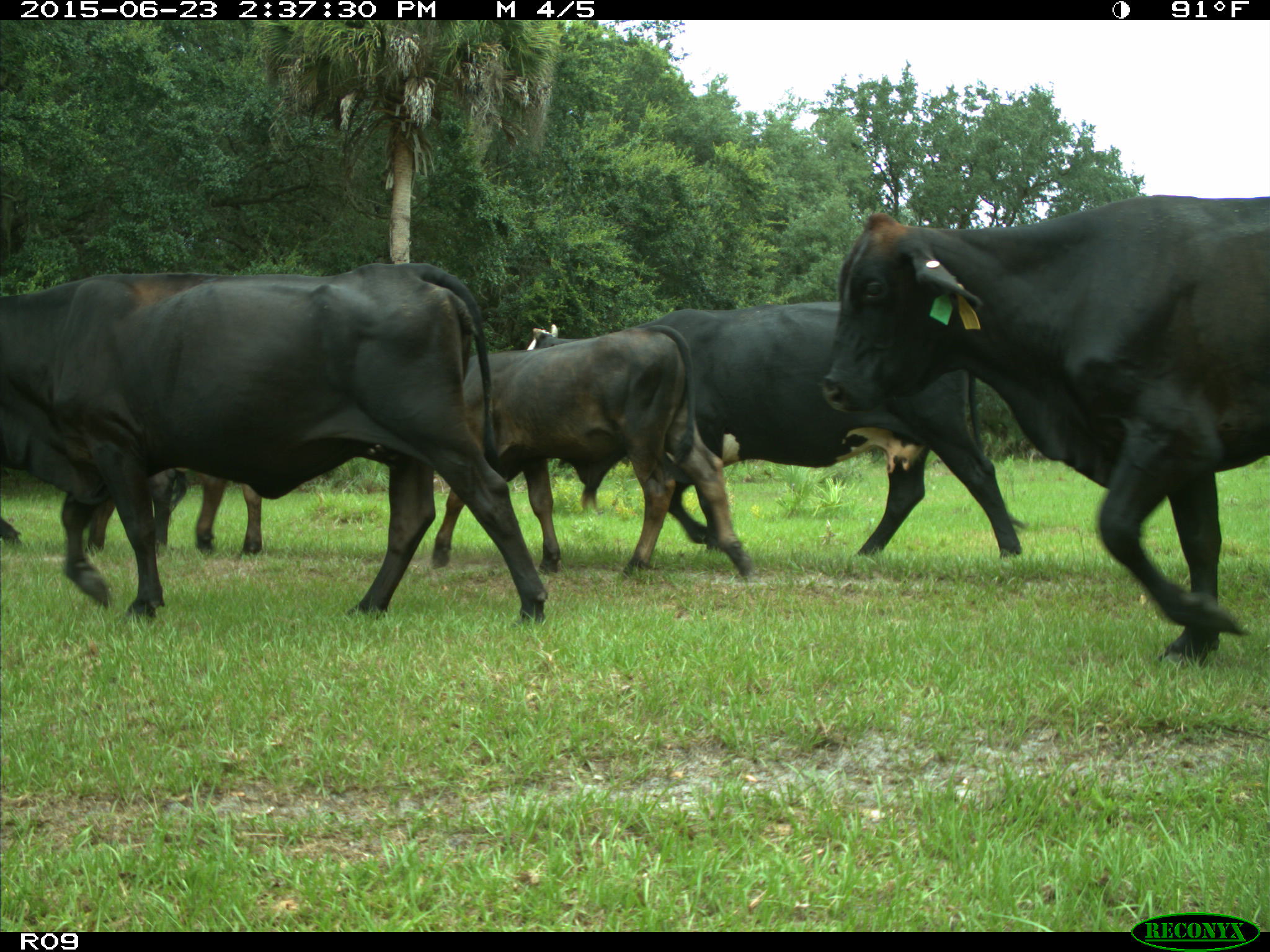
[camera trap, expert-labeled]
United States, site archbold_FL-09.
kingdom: Animalia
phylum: Chordata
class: Mammalia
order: Artiodactyla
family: Bovidae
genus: Bos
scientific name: Bos taurus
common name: domestic cow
Bos taurus (domestic cow).